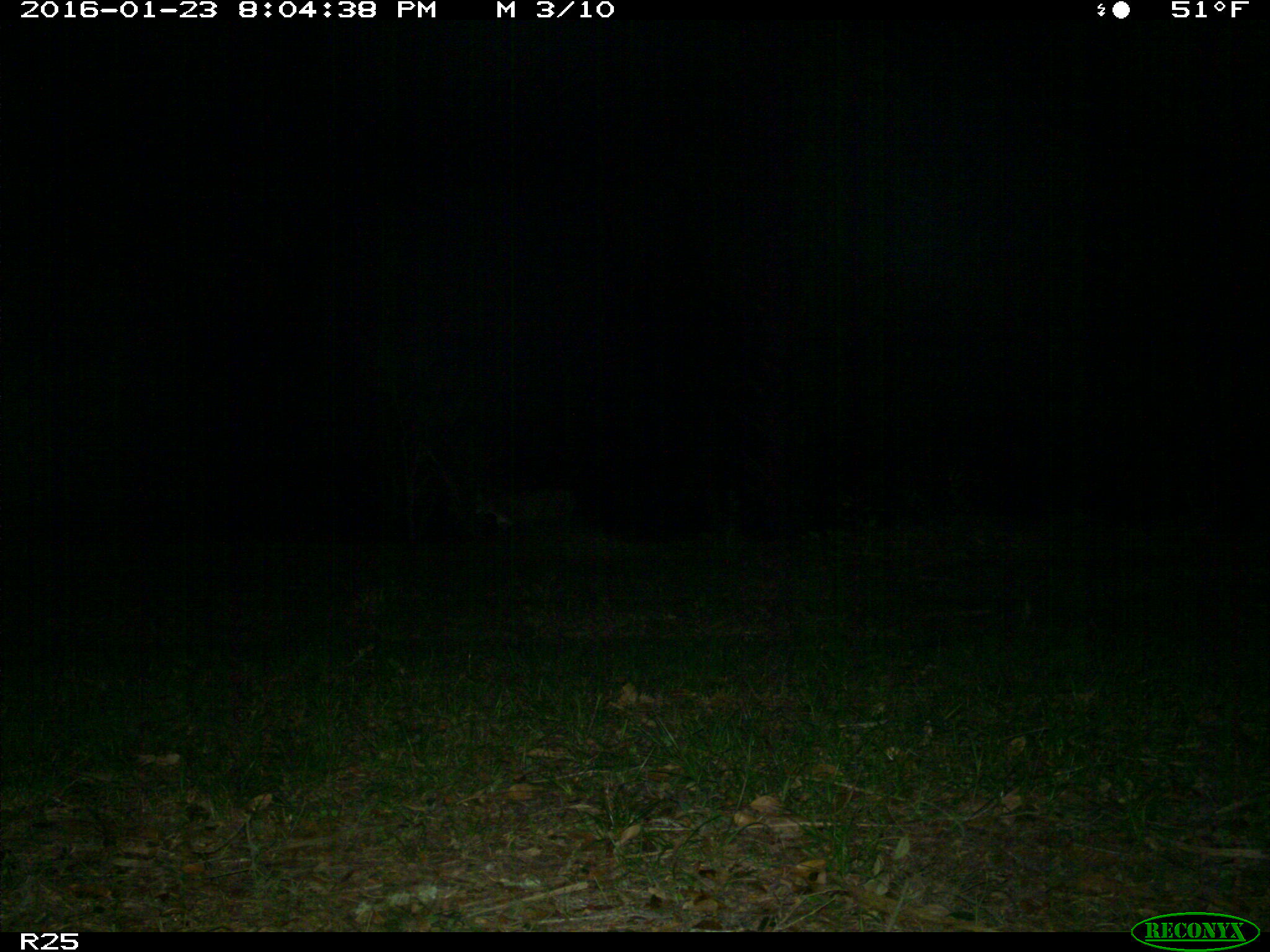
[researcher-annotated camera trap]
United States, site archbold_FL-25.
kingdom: Animalia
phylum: Chordata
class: Mammalia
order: Carnivora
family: Felidae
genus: Lynx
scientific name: Lynx rufus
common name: bobcat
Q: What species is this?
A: Lynx rufus (bobcat).